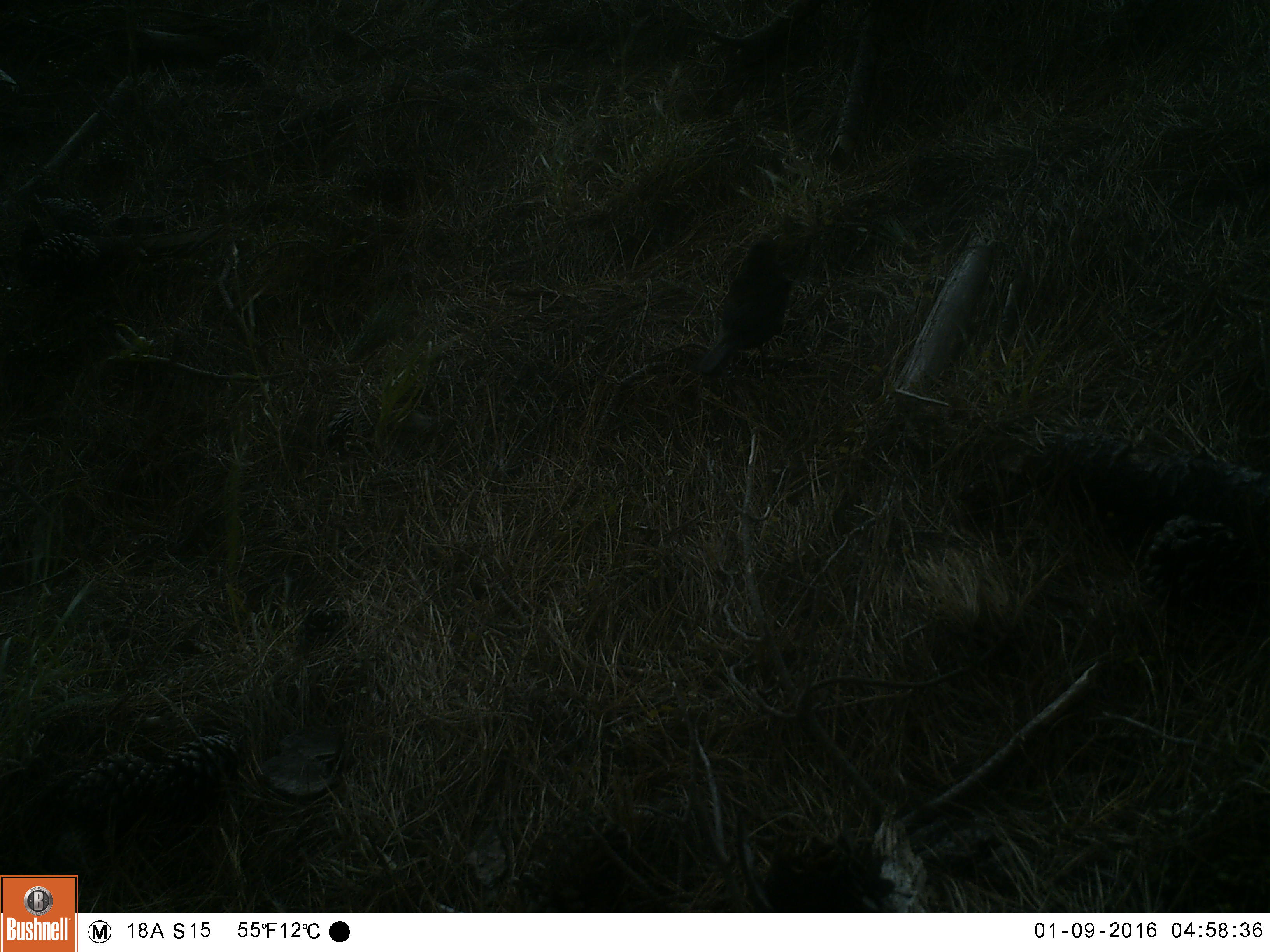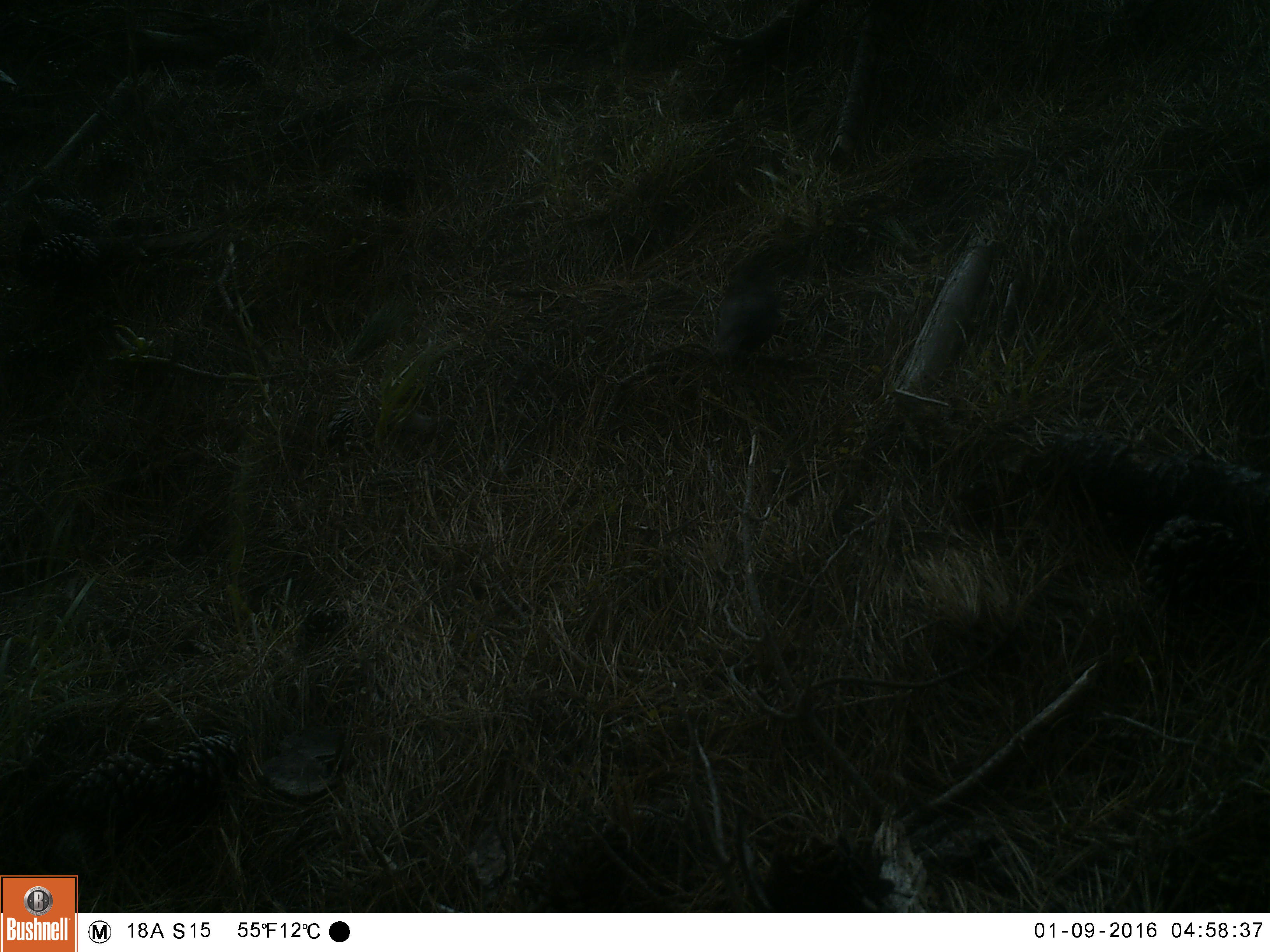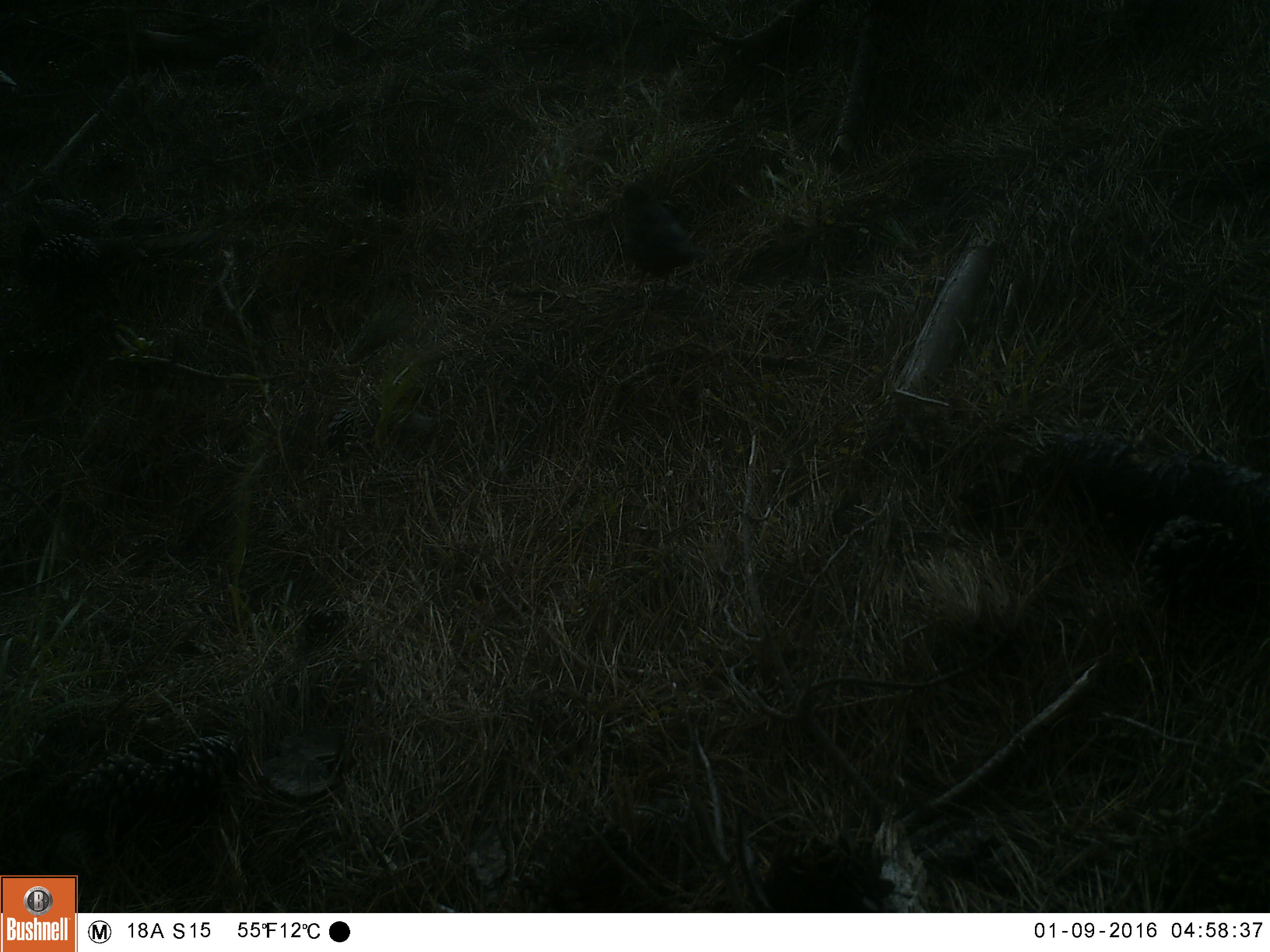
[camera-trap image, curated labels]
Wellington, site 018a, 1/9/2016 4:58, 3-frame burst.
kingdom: Animalia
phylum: Chordata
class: Aves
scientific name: Aves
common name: bird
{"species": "bird (Aves)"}